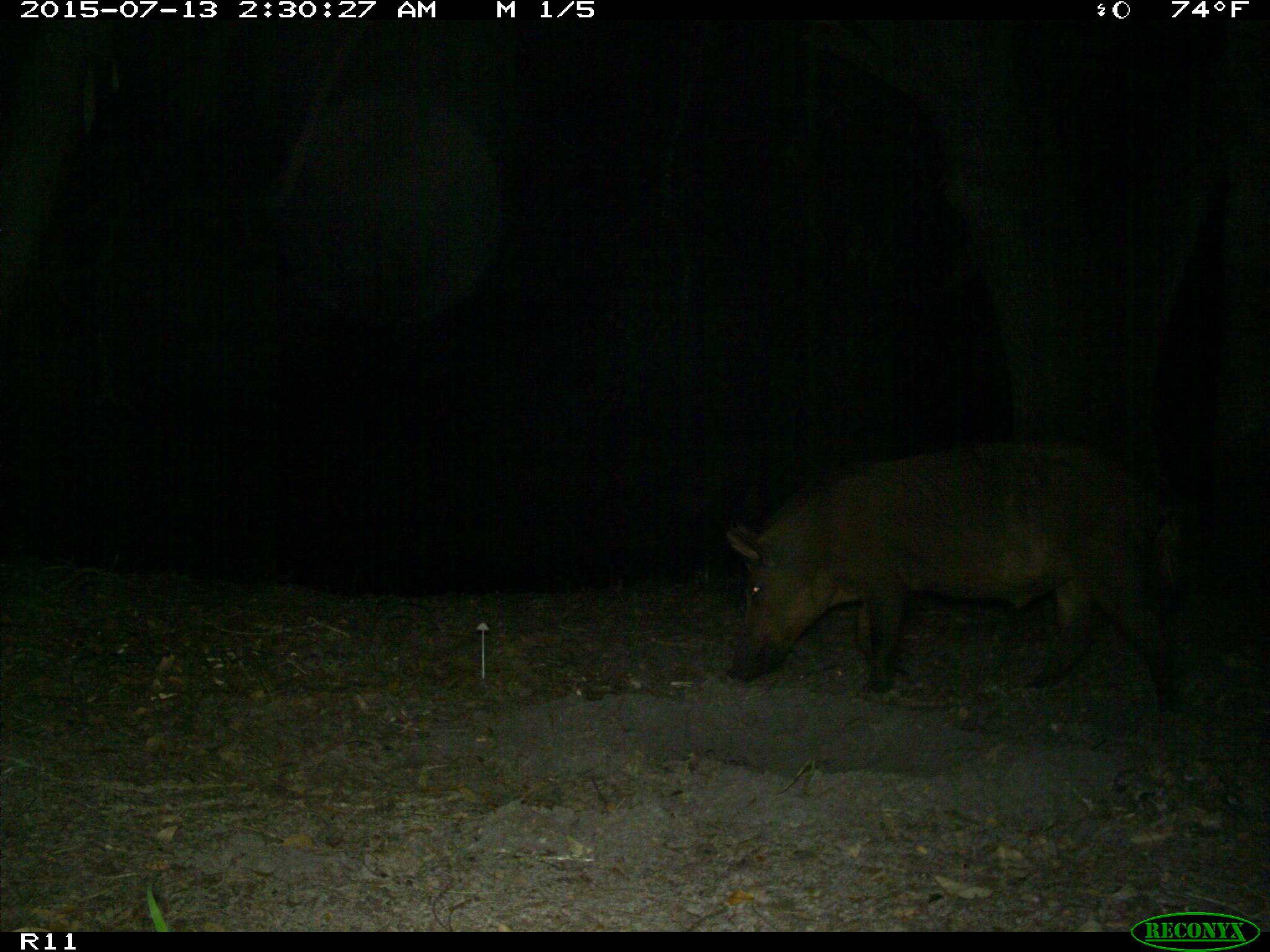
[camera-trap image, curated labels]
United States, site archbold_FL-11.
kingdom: Animalia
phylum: Chordata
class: Mammalia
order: Artiodactyla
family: Suidae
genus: Sus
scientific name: Sus scrofa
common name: wild boar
Sus scrofa (wild boar).